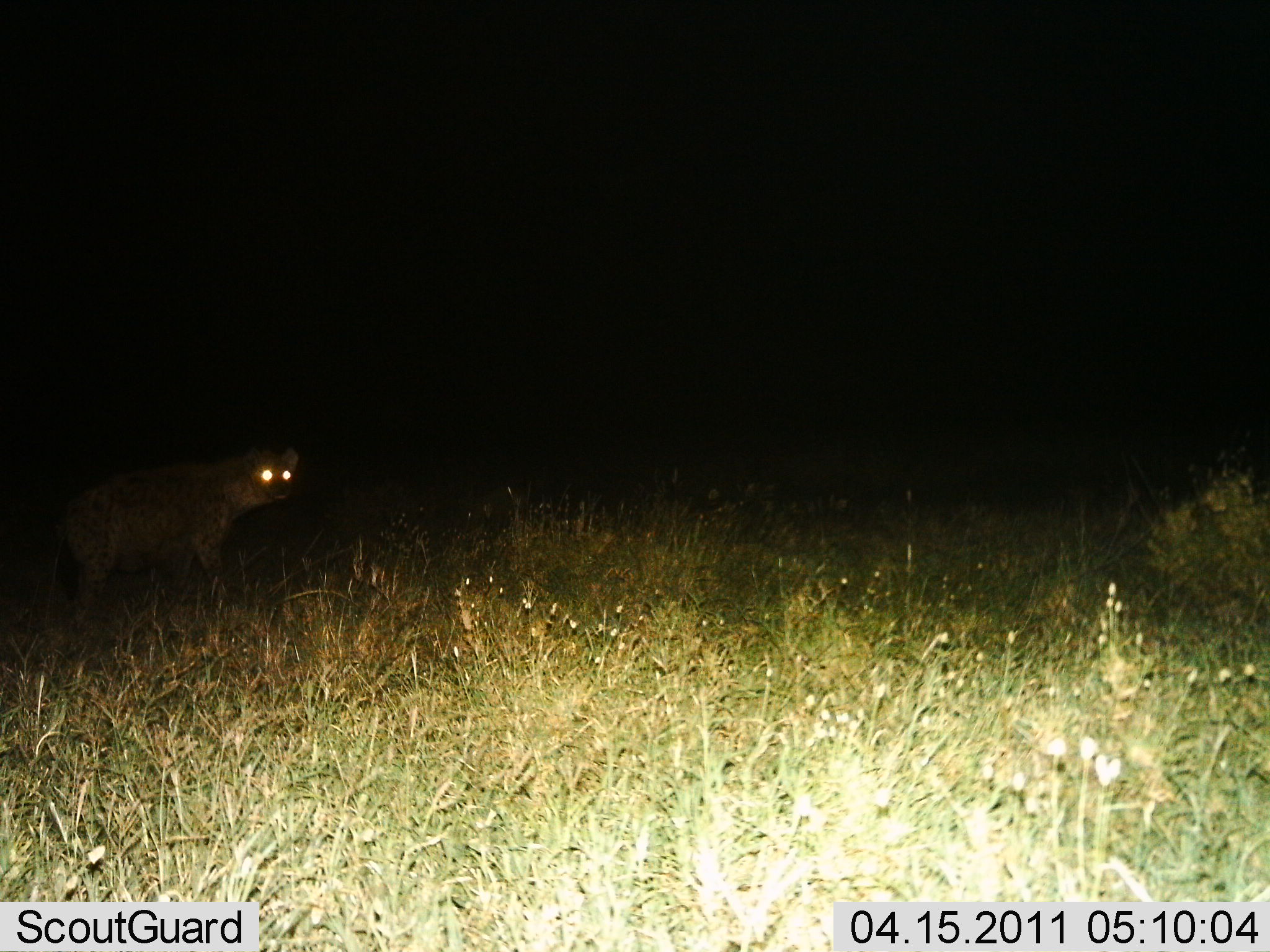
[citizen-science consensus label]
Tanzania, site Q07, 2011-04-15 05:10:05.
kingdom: Animalia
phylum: Chordata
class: Mammalia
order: Carnivora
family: Hyaenidae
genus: Crocuta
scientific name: Crocuta crocuta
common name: spotted hyena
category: hyenaspotted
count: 1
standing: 92%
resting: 0%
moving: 8%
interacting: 0%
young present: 0%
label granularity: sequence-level